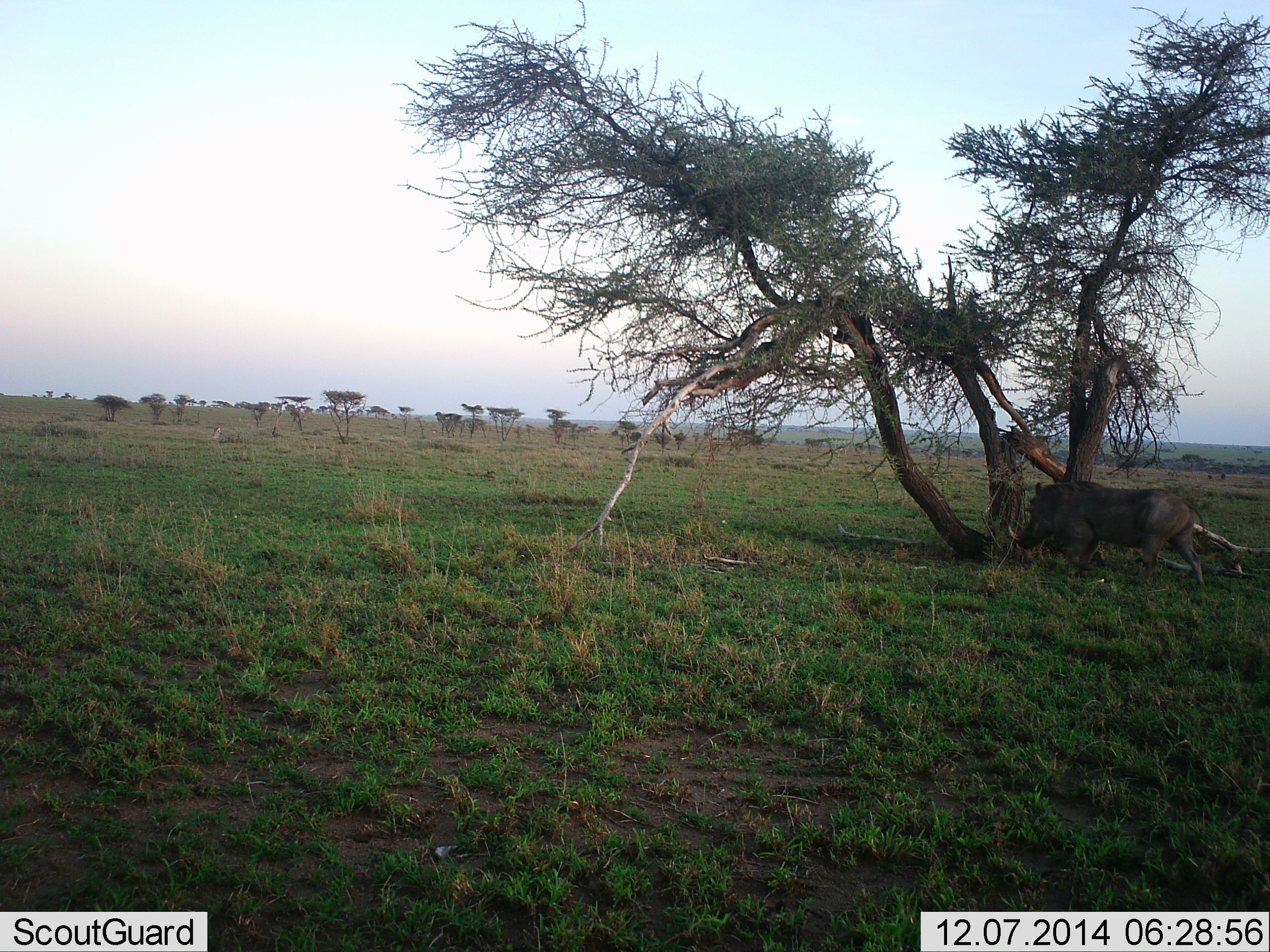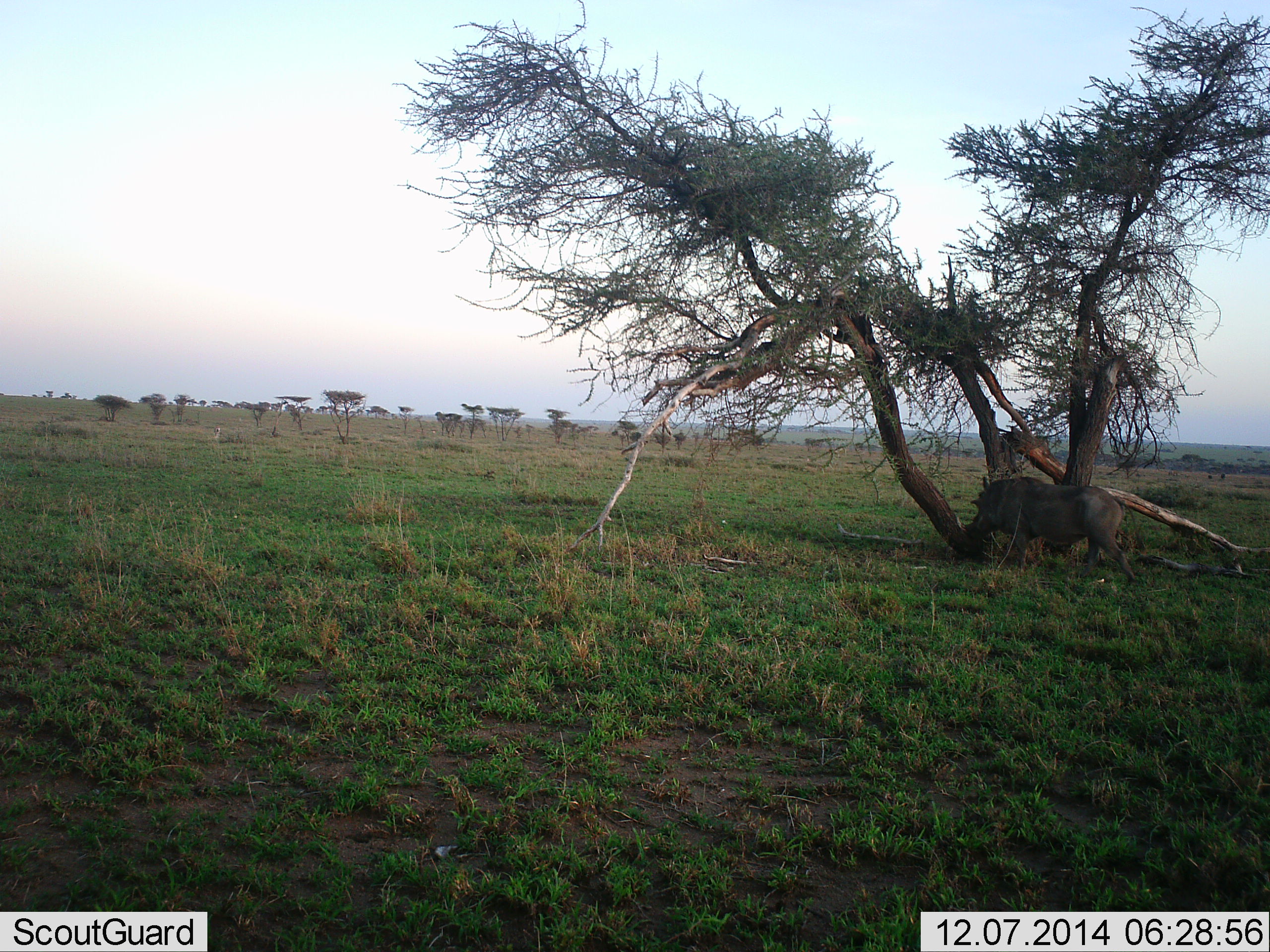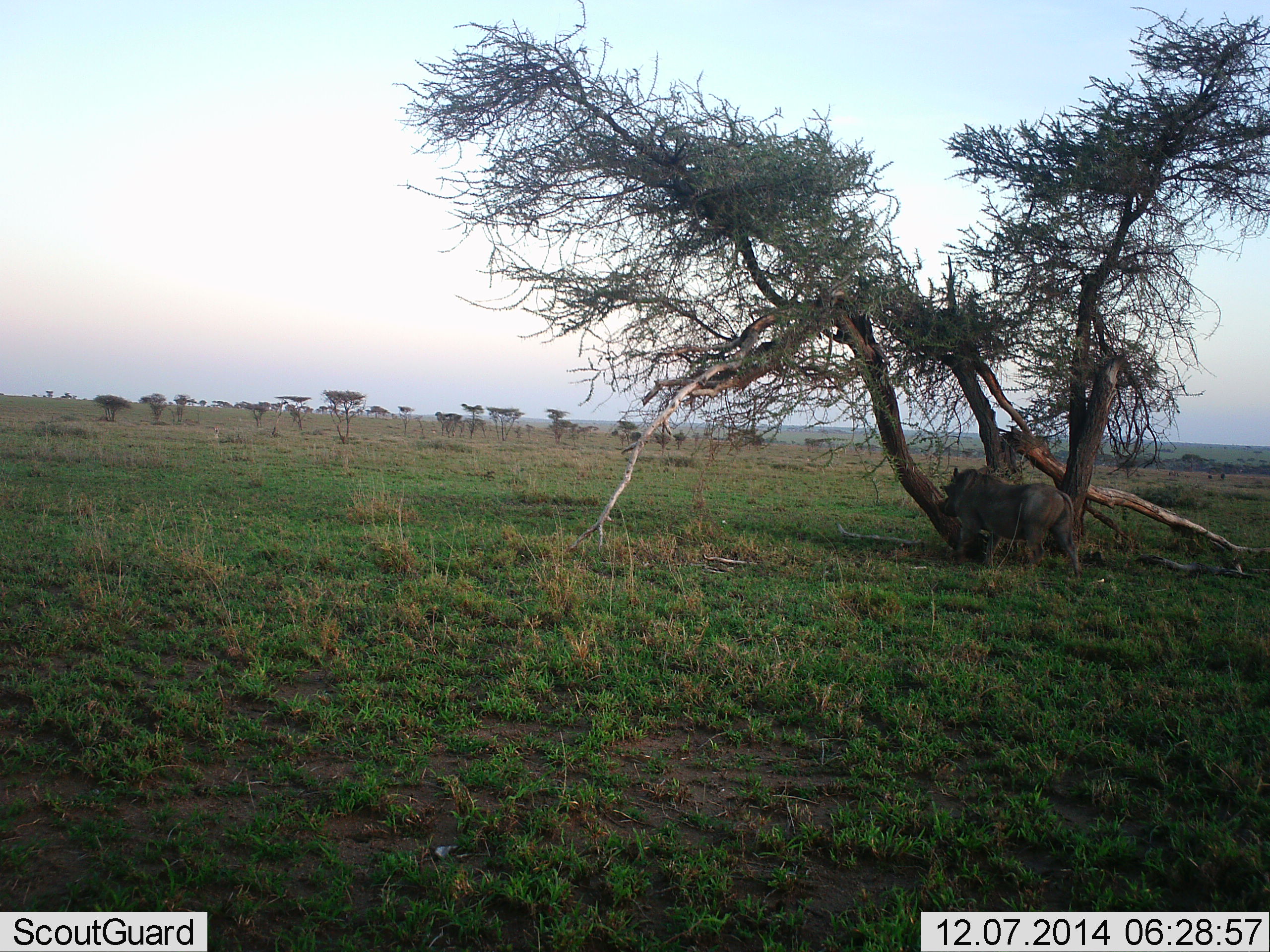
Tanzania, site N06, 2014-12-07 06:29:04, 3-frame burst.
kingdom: Animalia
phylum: Chordata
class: Mammalia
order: Artiodactyla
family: Suidae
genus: Phacochoerus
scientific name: Phacochoerus africanus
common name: warthog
Warthog (Phacochoerus africanus), count 1. Behavior (volunteer vote fractions): standing 0%, resting 0%, moving 90%, interacting 0%. Young present (vote fraction): 0%. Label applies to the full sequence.